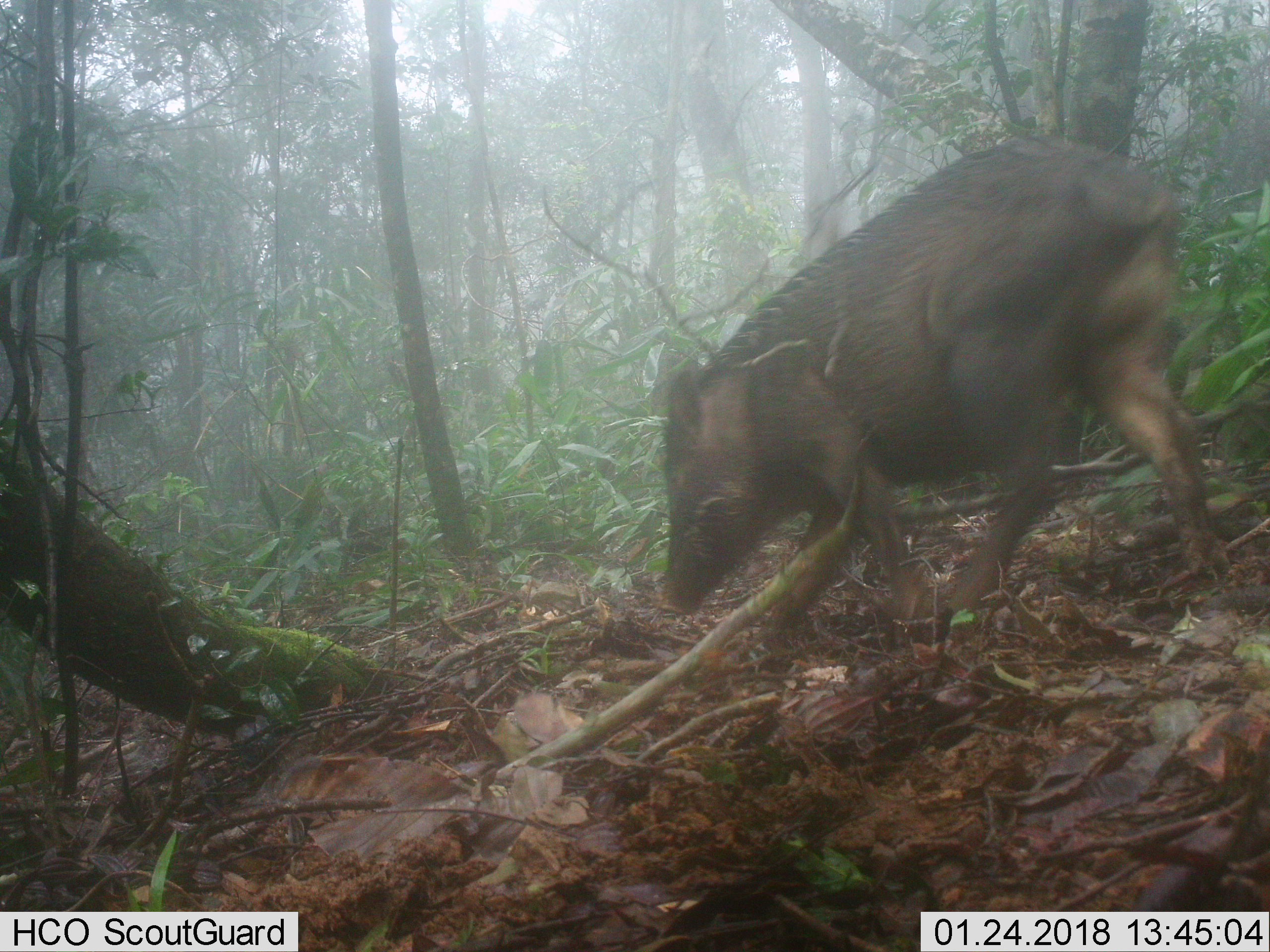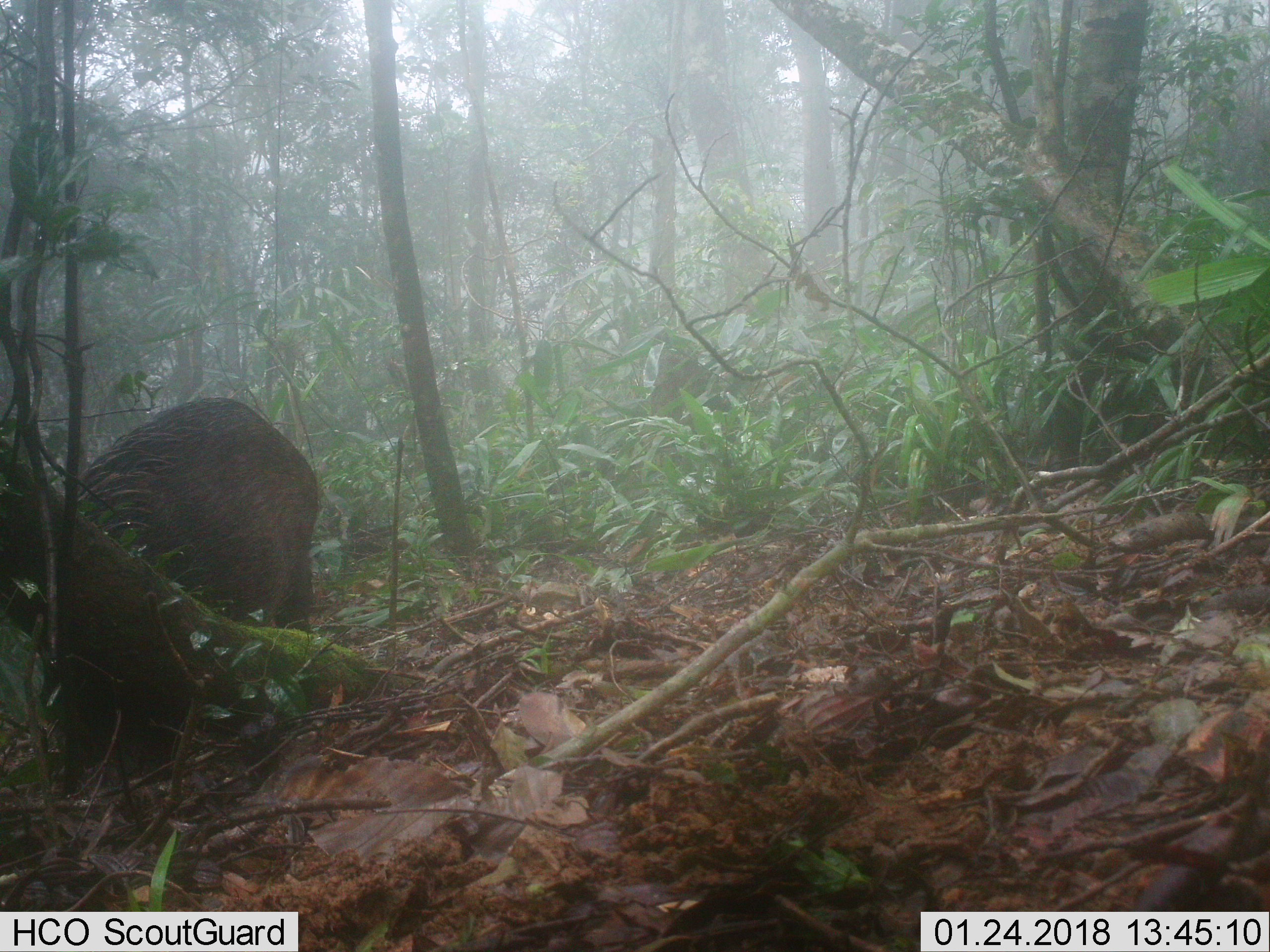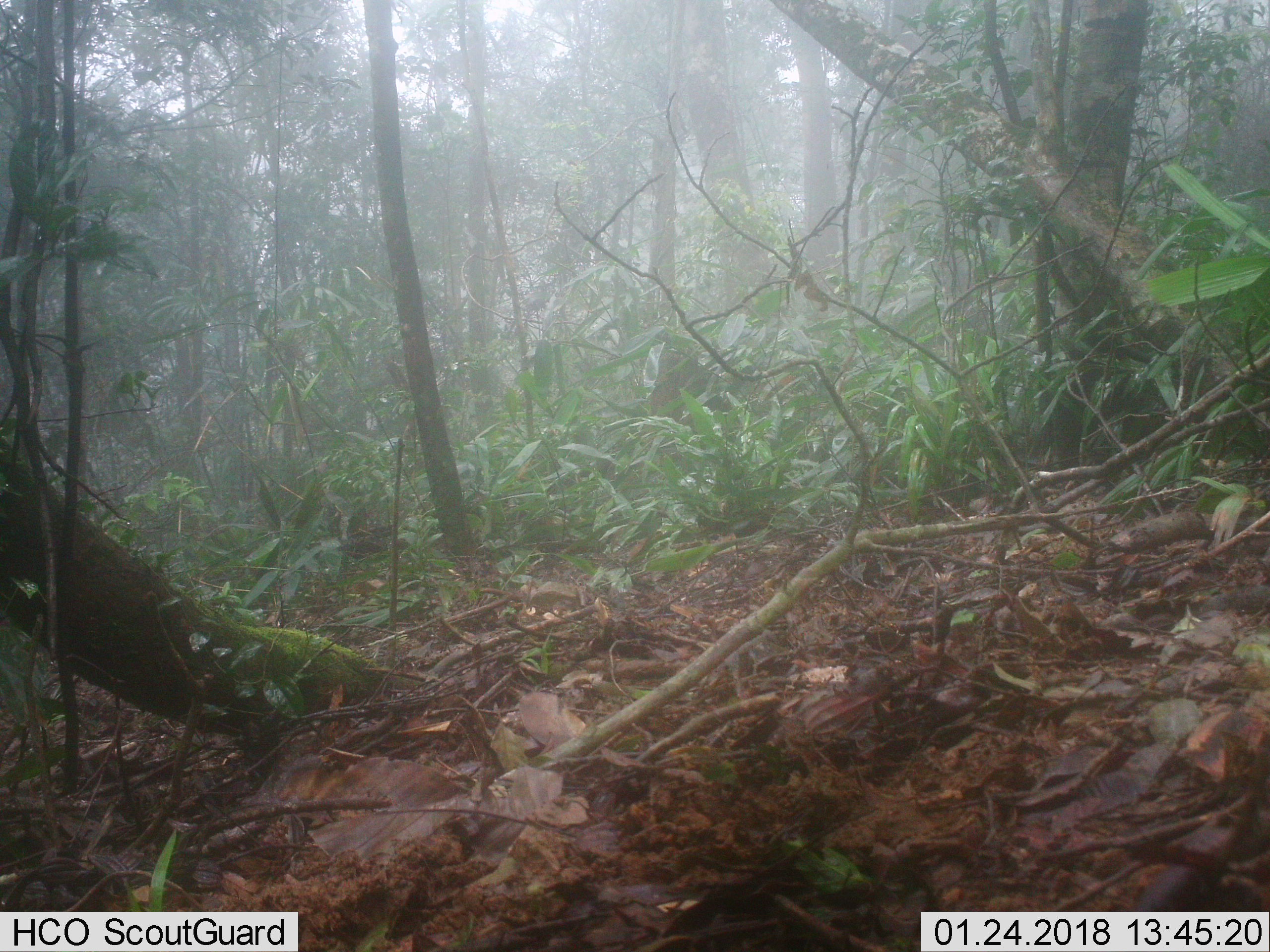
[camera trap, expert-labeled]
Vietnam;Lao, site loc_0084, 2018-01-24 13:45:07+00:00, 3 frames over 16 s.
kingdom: Animalia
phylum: Chordata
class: Mammalia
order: Artiodactyla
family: Suidae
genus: Sus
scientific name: Sus scrofa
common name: eurasian wild pig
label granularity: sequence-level